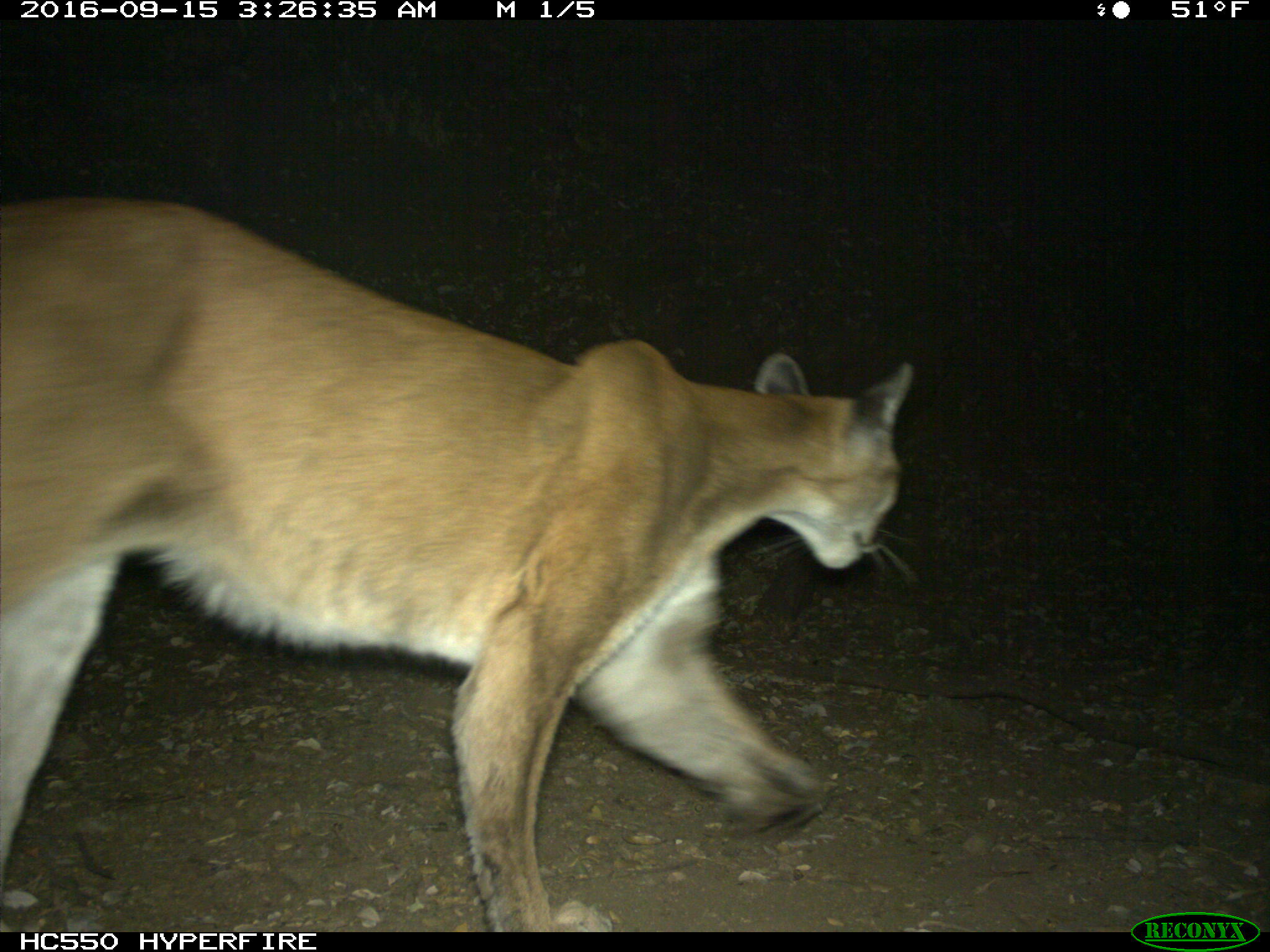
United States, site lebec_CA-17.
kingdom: Animalia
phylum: Chordata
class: Mammalia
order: Carnivora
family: Felidae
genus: Puma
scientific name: Puma concolor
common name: mountain lion